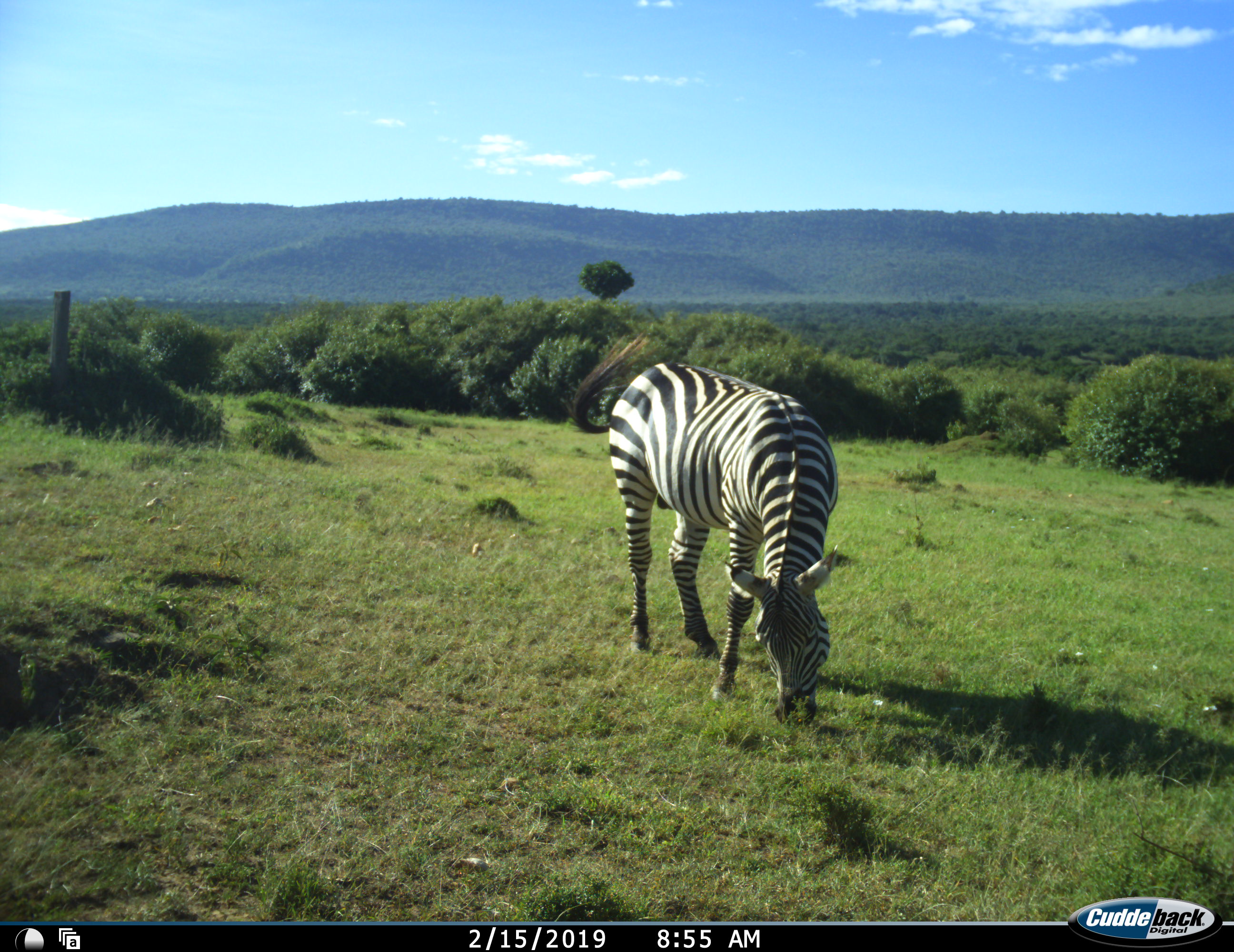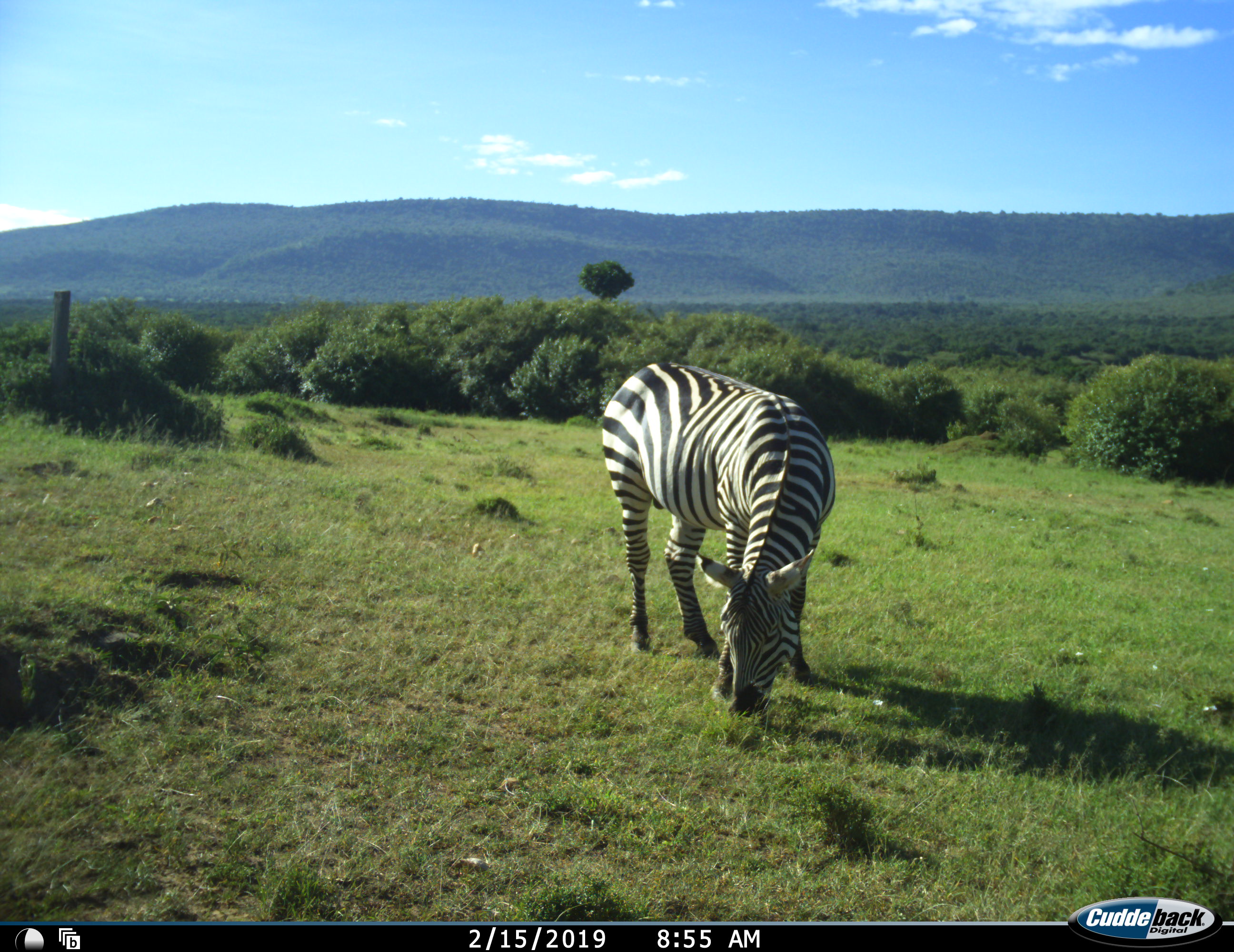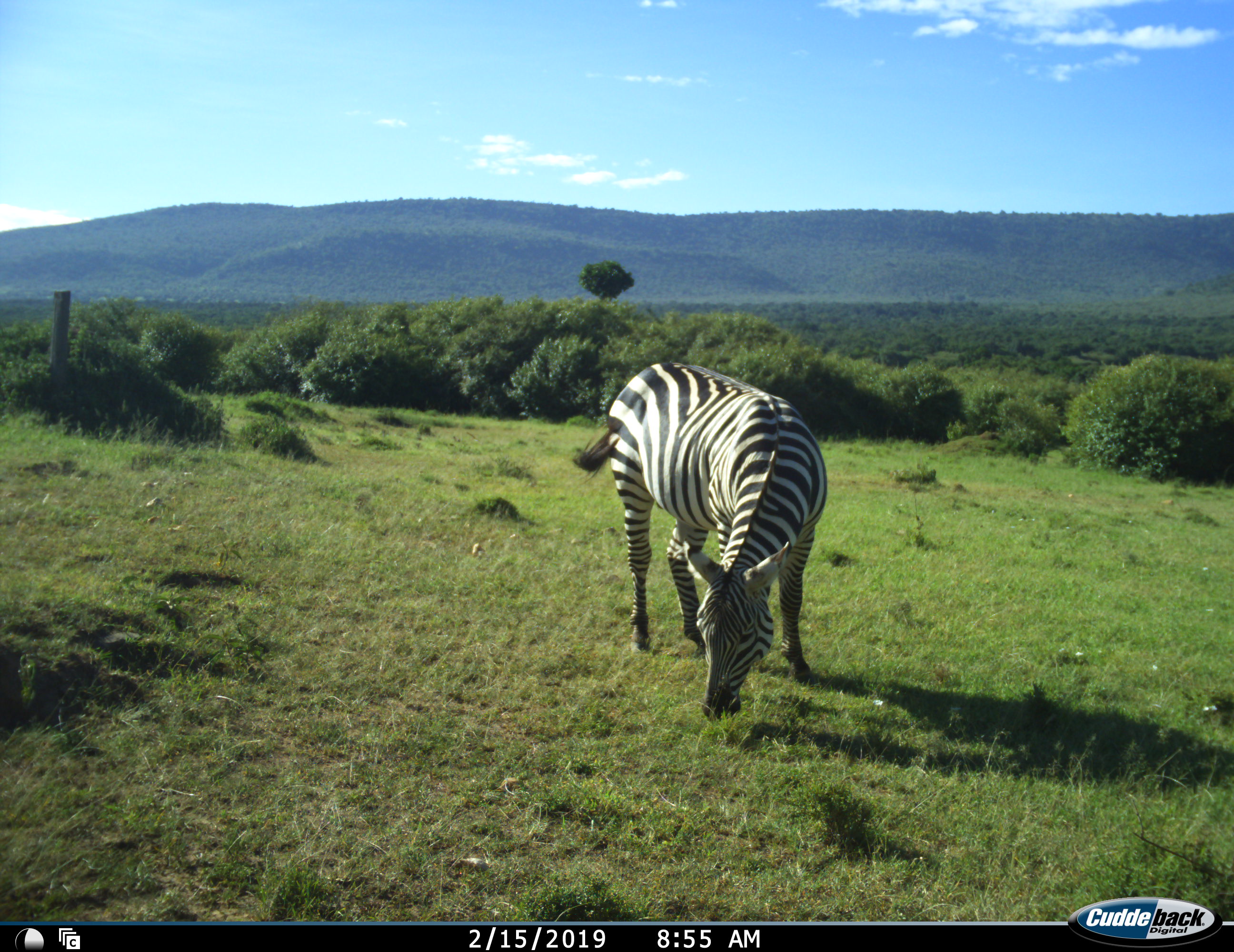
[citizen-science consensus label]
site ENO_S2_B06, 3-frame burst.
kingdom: Animalia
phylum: Chordata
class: Mammalia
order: Perissodactyla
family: Equidae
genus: Equus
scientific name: Equus quagga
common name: plains zebra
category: zebraplains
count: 1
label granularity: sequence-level